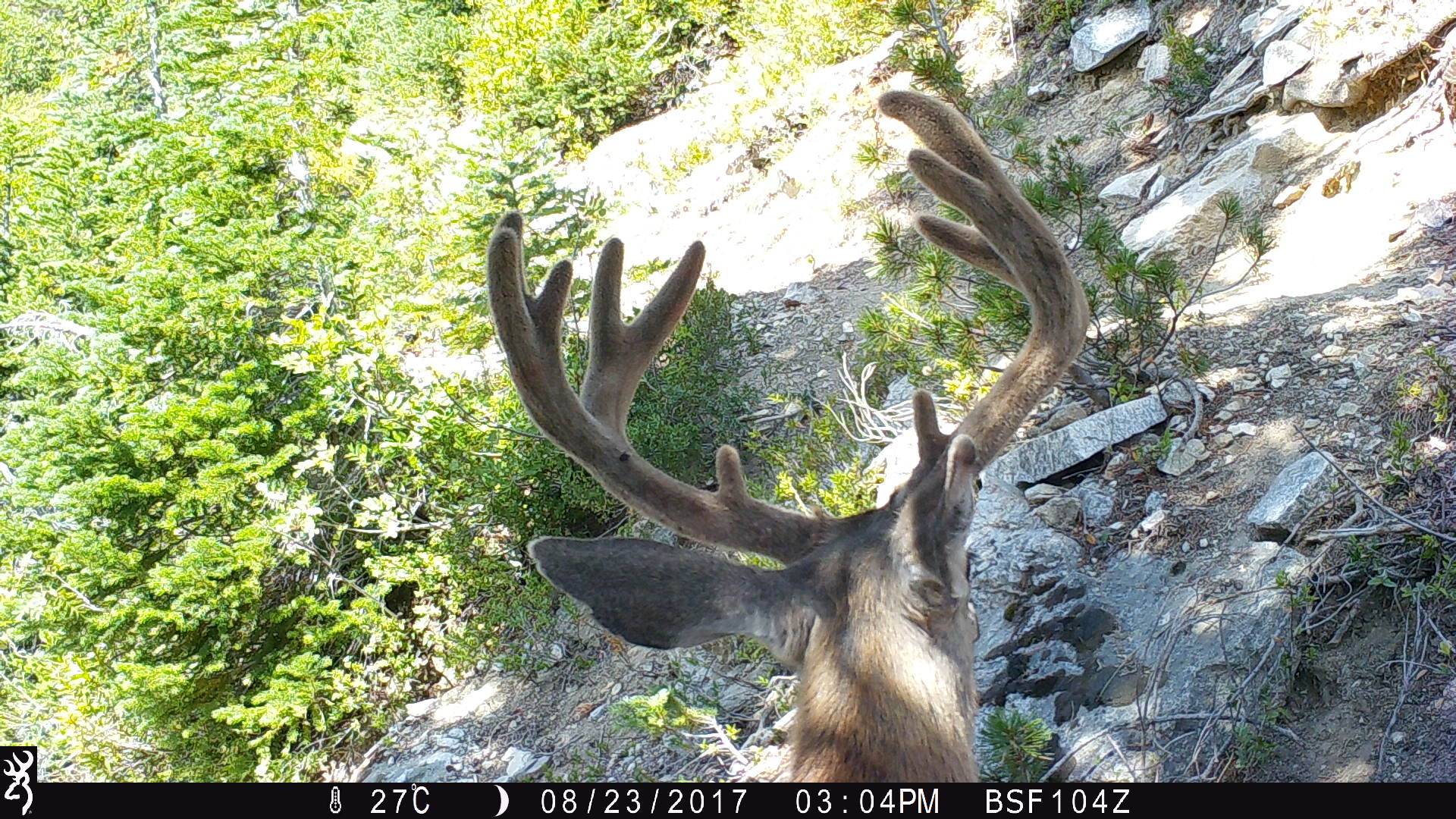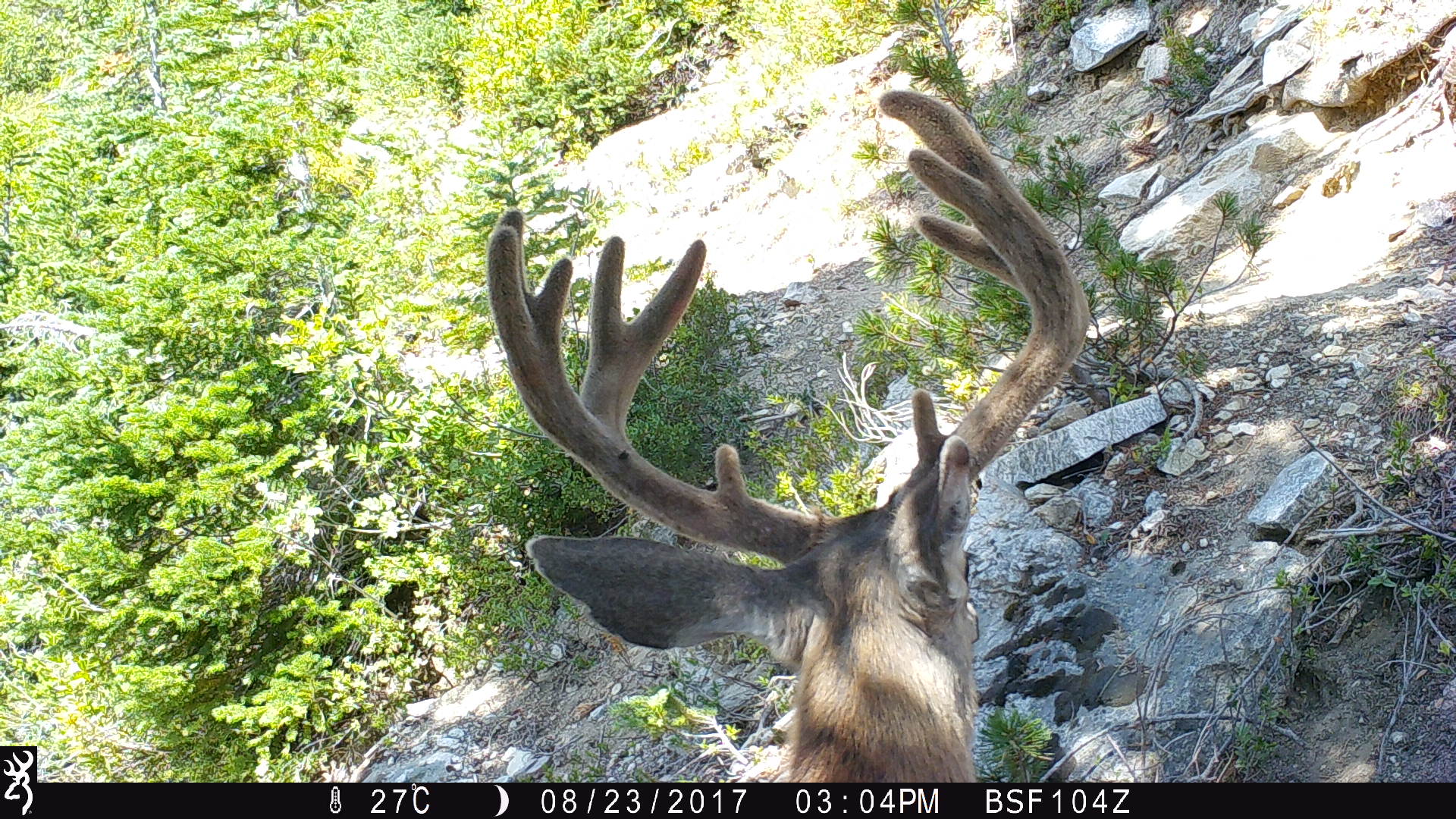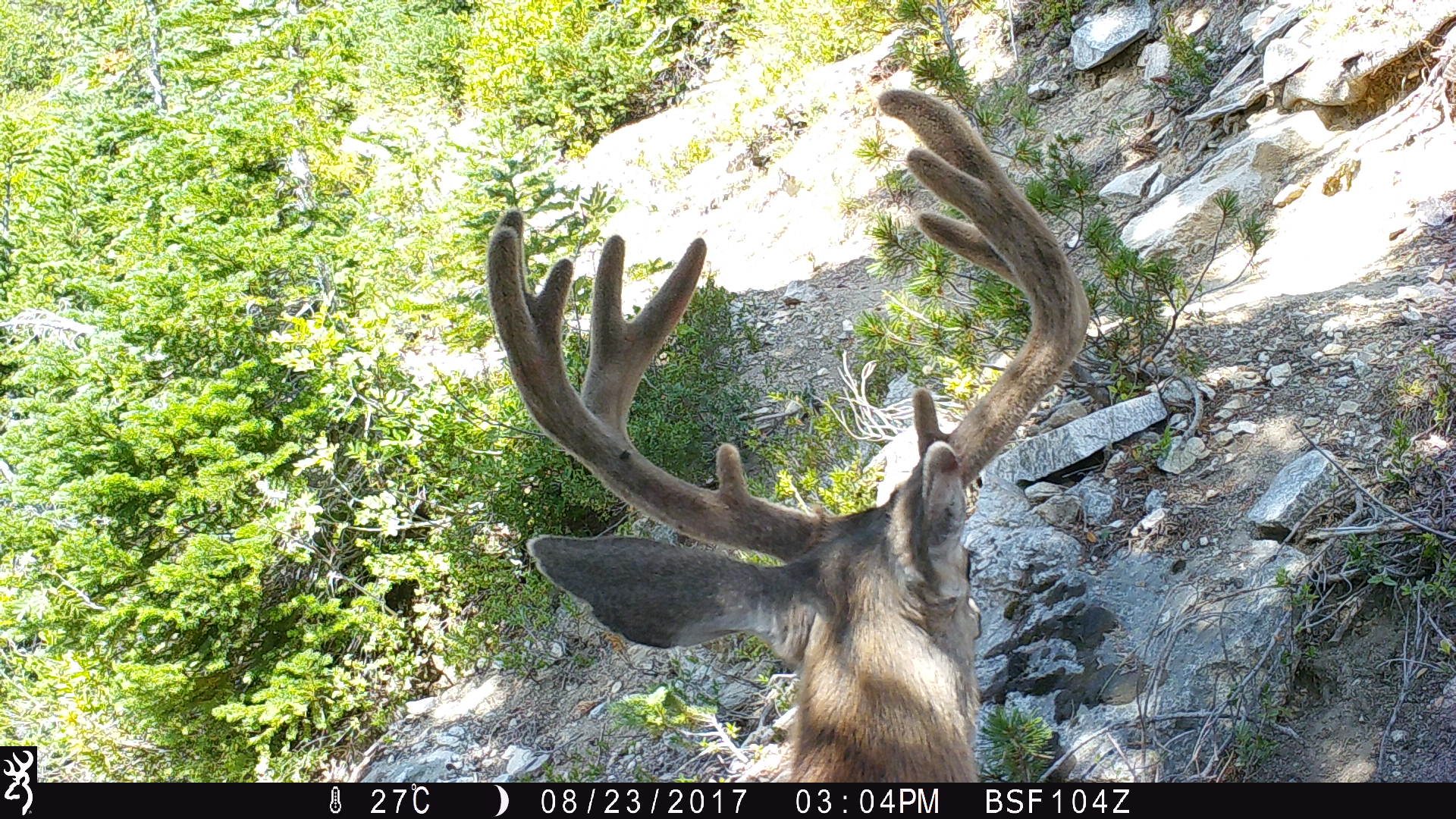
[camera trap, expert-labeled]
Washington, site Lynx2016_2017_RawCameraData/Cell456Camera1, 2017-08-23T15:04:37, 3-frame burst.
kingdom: Animalia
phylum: Chordata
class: Mammalia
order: Artiodactyla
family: Cervidae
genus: Odocoileus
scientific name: Odocoileus hemionus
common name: mule deer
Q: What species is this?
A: Odocoileus hemionus (mule deer).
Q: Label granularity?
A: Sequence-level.